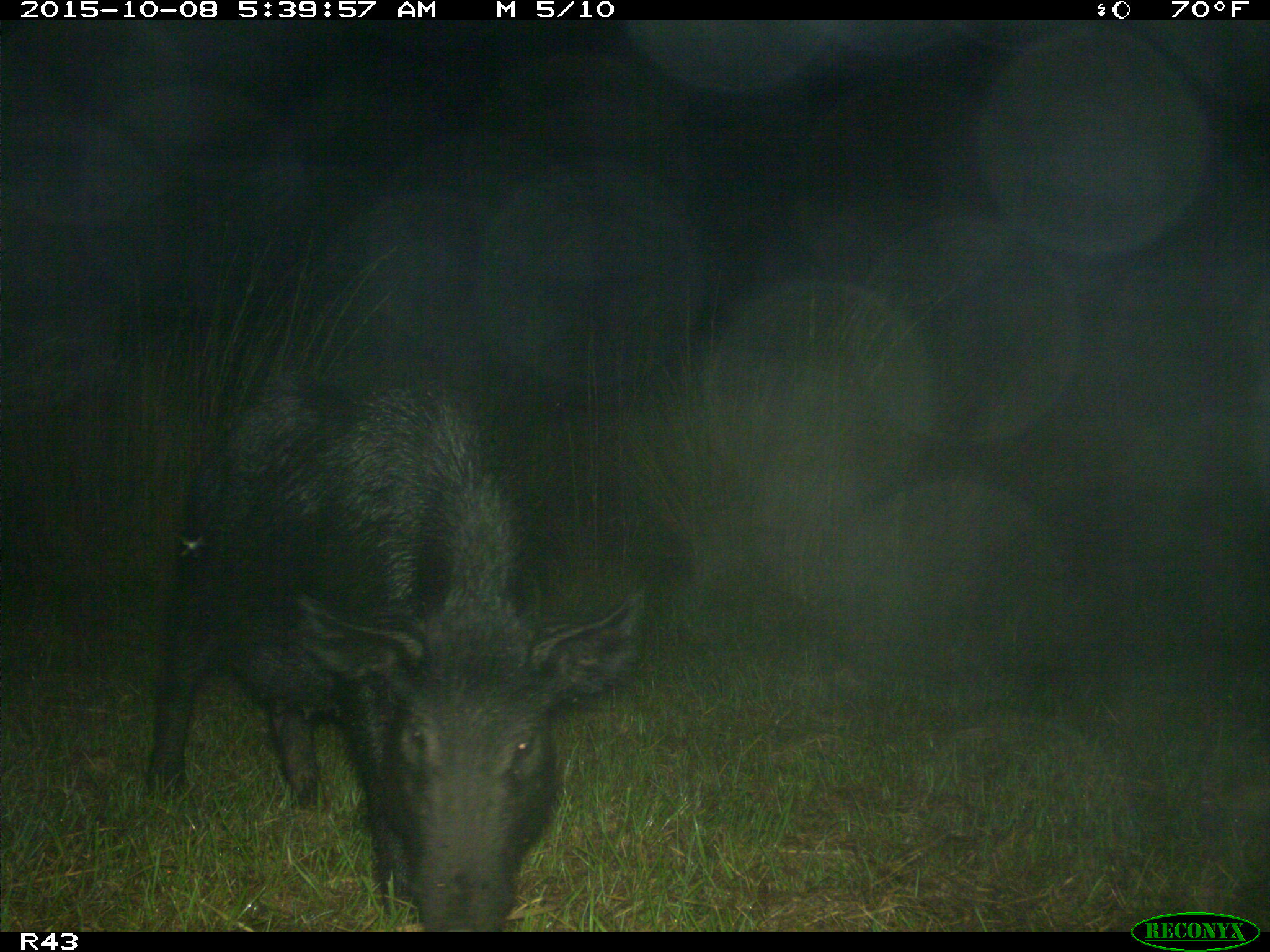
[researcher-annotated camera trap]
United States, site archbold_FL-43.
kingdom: Animalia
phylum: Chordata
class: Mammalia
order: Artiodactyla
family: Suidae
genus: Sus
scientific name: Sus scrofa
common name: wild boar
Sus scrofa (wild boar).